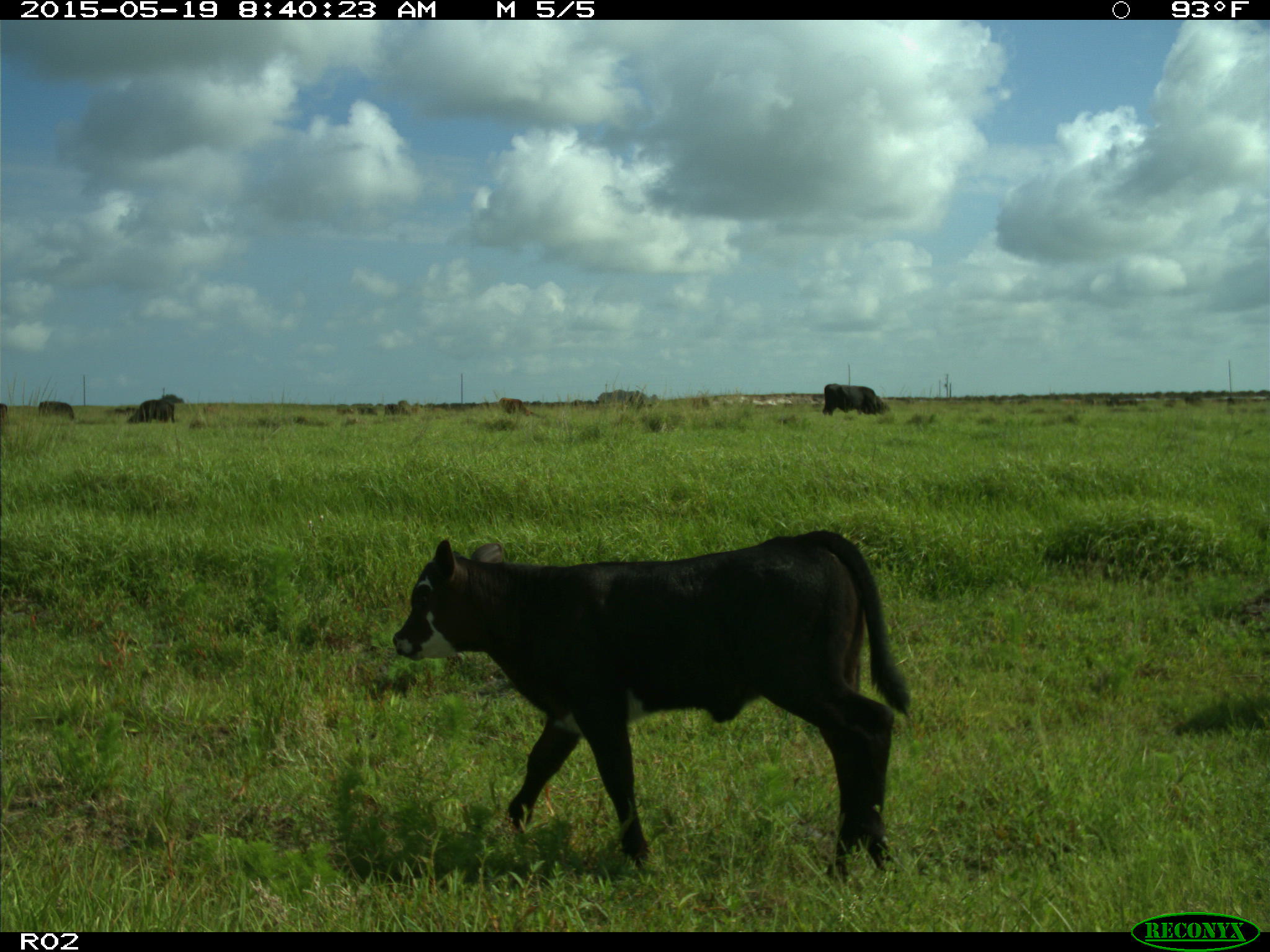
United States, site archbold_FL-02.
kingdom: Animalia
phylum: Chordata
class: Mammalia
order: Artiodactyla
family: Bovidae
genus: Bos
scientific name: Bos taurus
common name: domestic cow